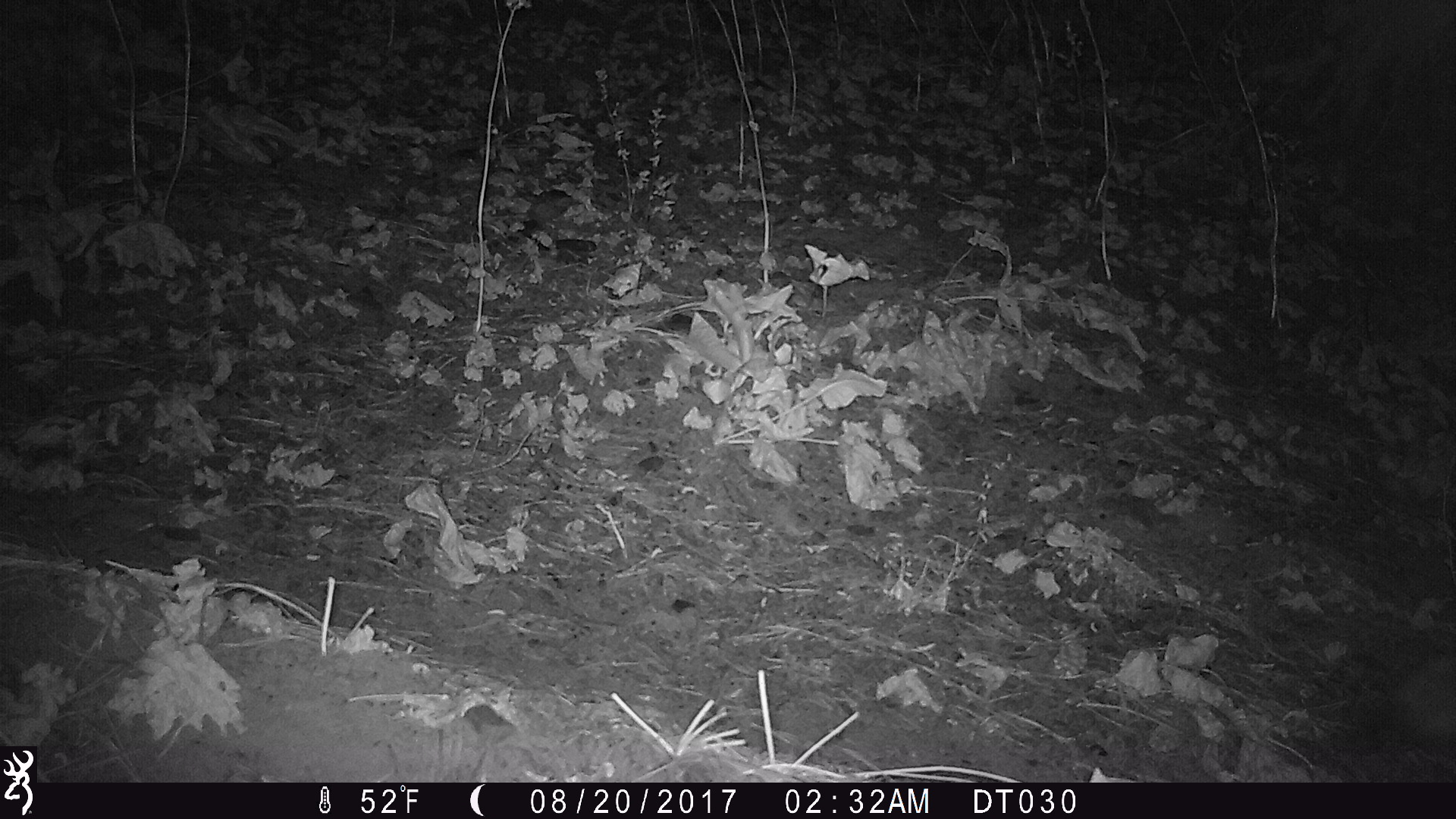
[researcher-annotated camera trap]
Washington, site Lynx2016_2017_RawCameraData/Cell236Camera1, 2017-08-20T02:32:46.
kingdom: Animalia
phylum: Chordata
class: Mammalia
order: Carnivora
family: Canidae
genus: Canis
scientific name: Canis latrans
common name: coyote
Canis latrans (coyote). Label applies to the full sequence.